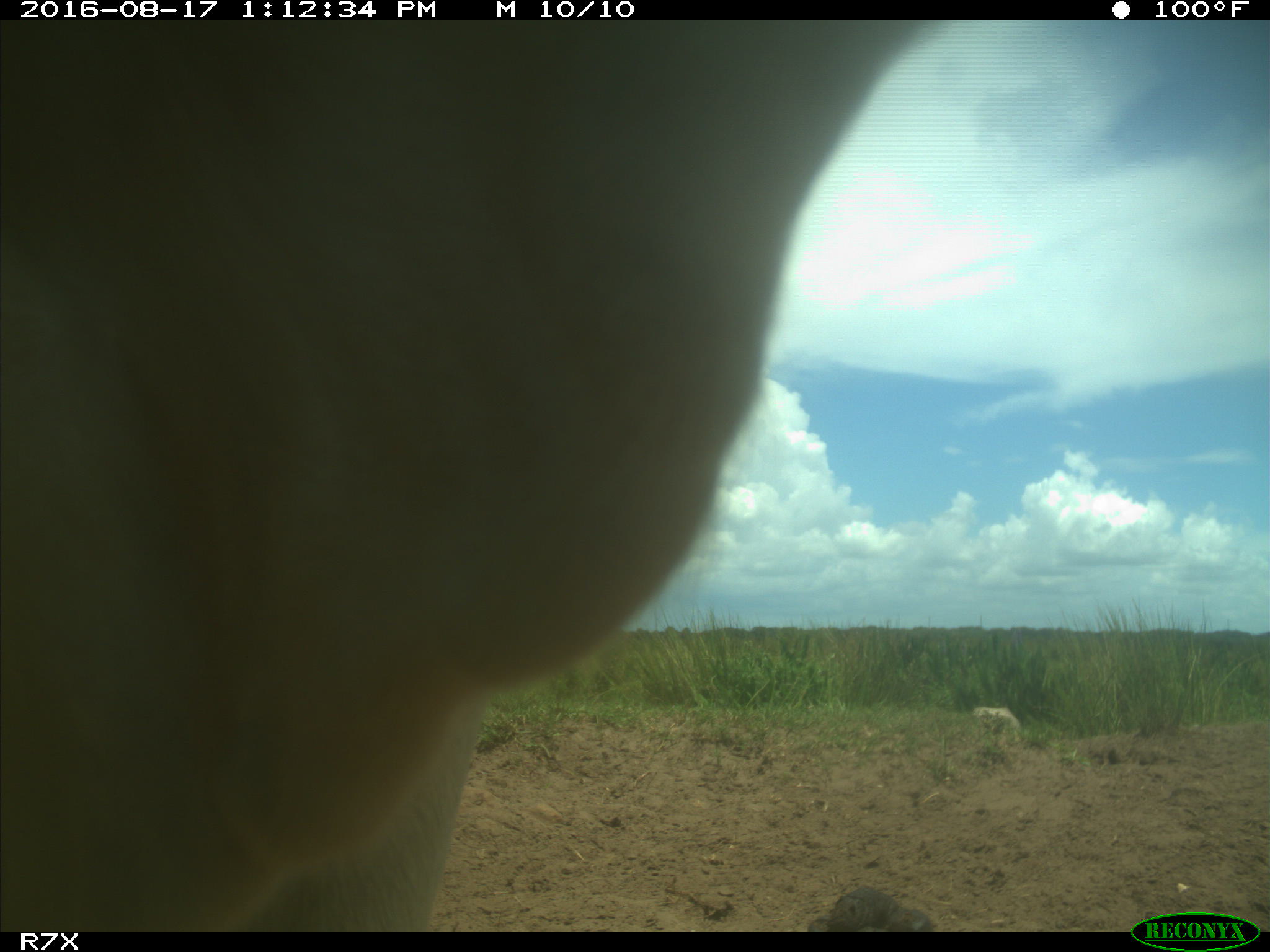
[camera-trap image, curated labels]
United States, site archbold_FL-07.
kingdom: Animalia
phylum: Chordata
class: Mammalia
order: Artiodactyla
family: Bovidae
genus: Bos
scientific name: Bos taurus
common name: domestic cow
Bos taurus (domestic cow).